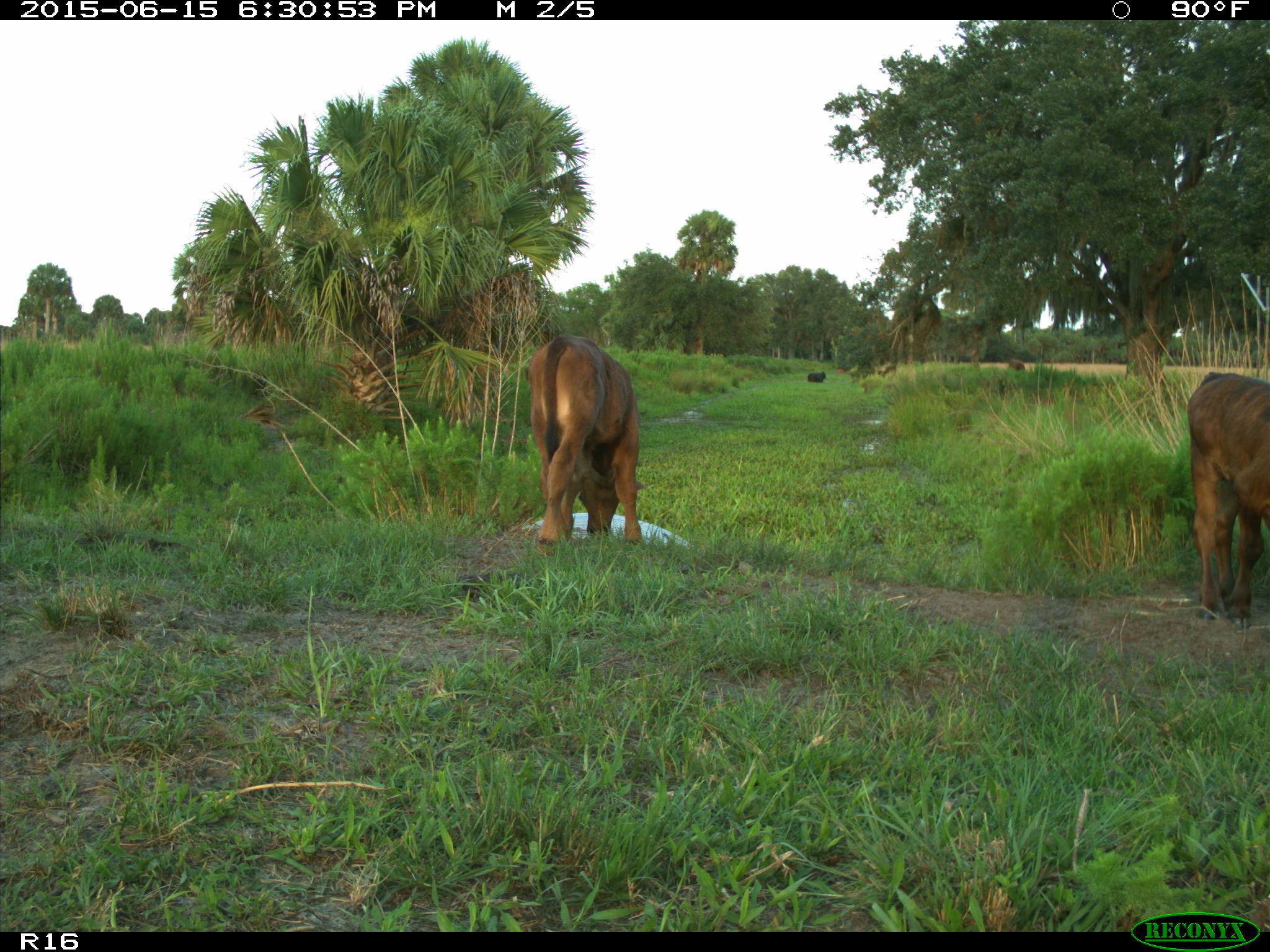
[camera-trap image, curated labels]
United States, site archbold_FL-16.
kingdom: Animalia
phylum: Chordata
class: Mammalia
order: Artiodactyla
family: Bovidae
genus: Bos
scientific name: Bos taurus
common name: domestic cow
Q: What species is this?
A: Bos taurus (domestic cow).